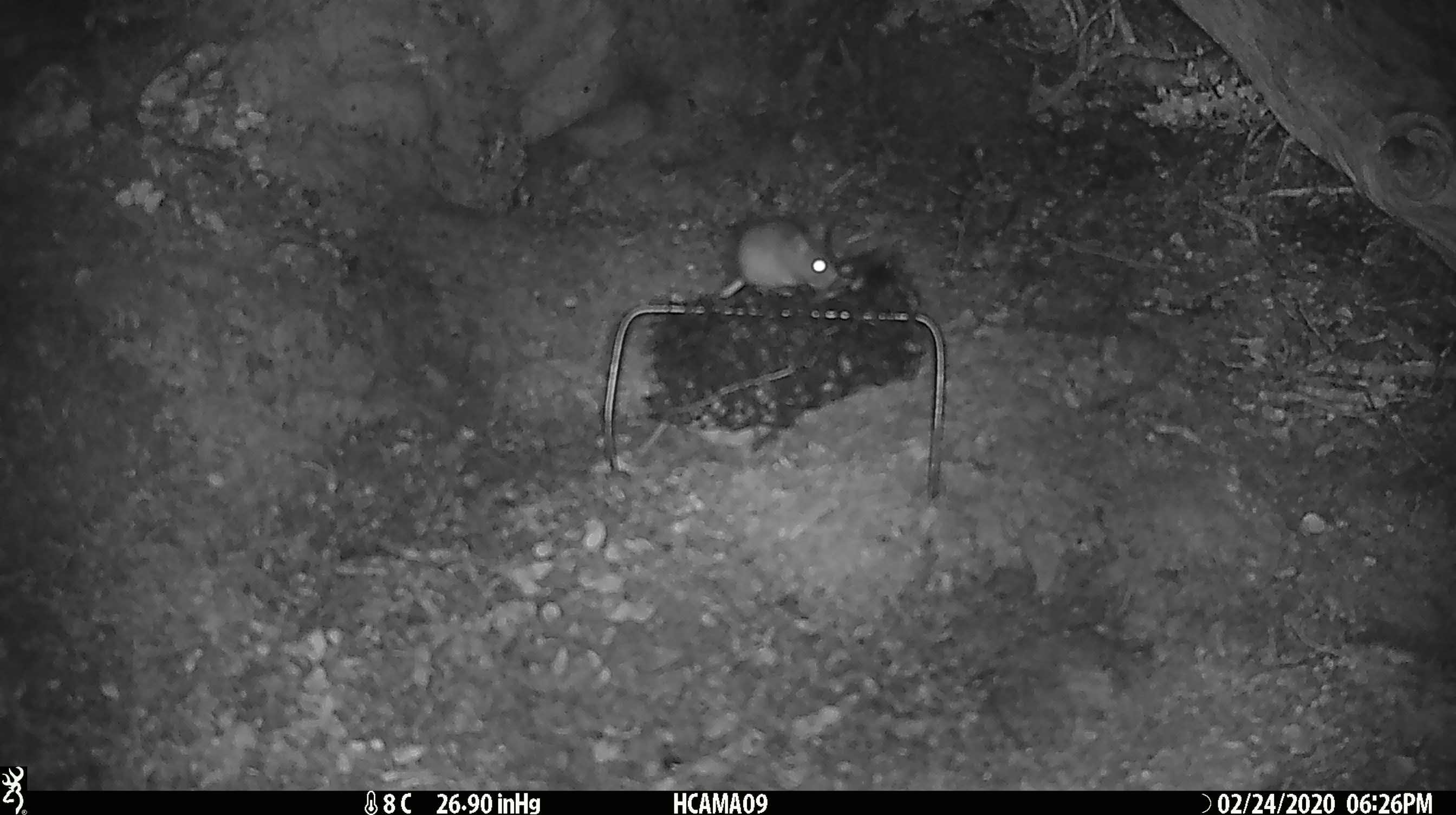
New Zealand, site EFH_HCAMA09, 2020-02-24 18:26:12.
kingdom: Animalia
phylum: Chordata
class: Mammalia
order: Rodentia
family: Muridae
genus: Mus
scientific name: Mus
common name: mouse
Mouse (Mus).